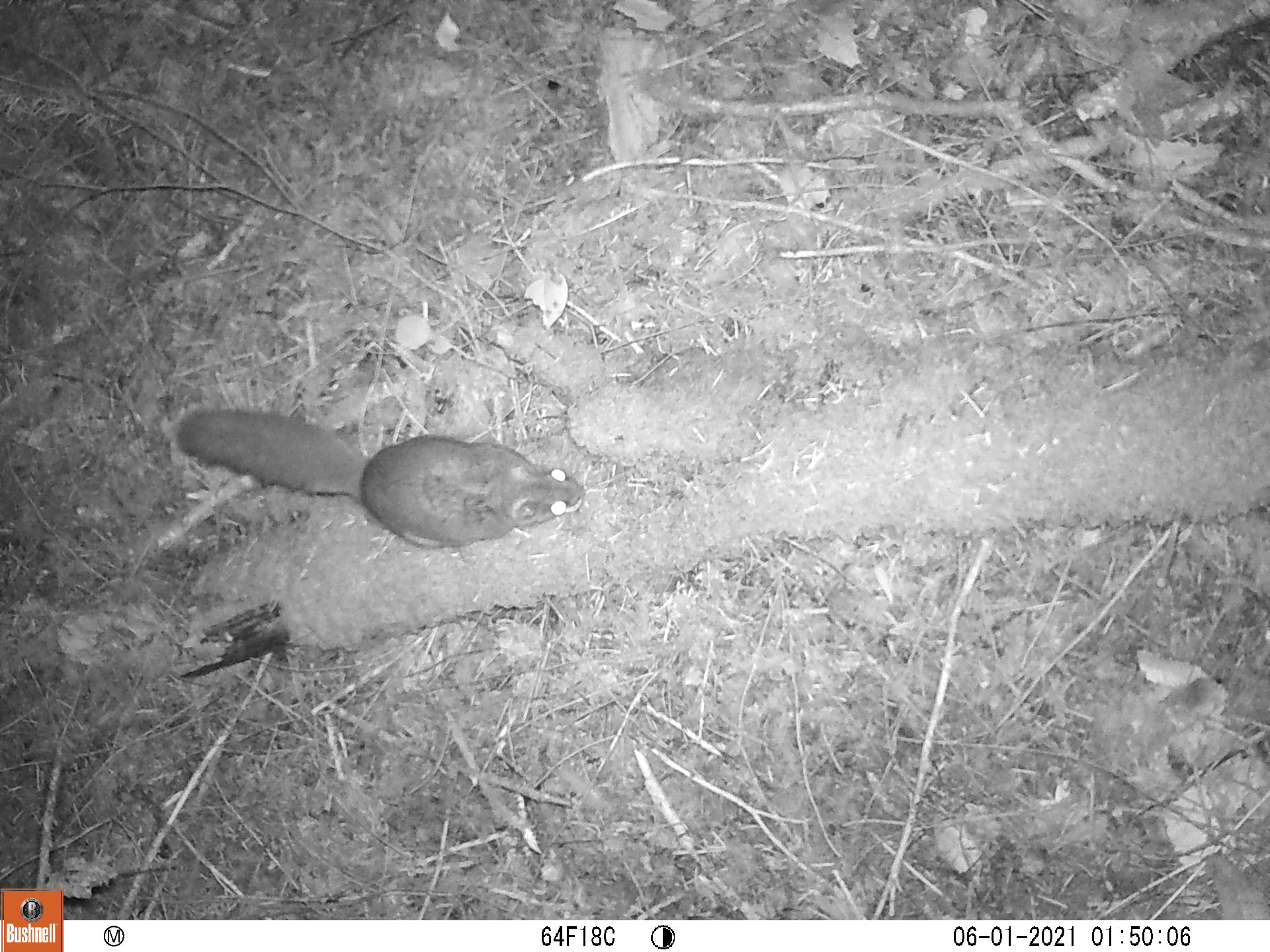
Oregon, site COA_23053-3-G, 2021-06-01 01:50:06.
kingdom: Animalia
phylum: Chordata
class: Mammalia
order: Rodentia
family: Sciuridae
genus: Glaucomys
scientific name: Glaucomys oregonensis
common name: humboldt's flying squirrel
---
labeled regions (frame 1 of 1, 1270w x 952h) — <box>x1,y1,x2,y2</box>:
humboldt's flying squirrel: <box>168,404,586,554</box>